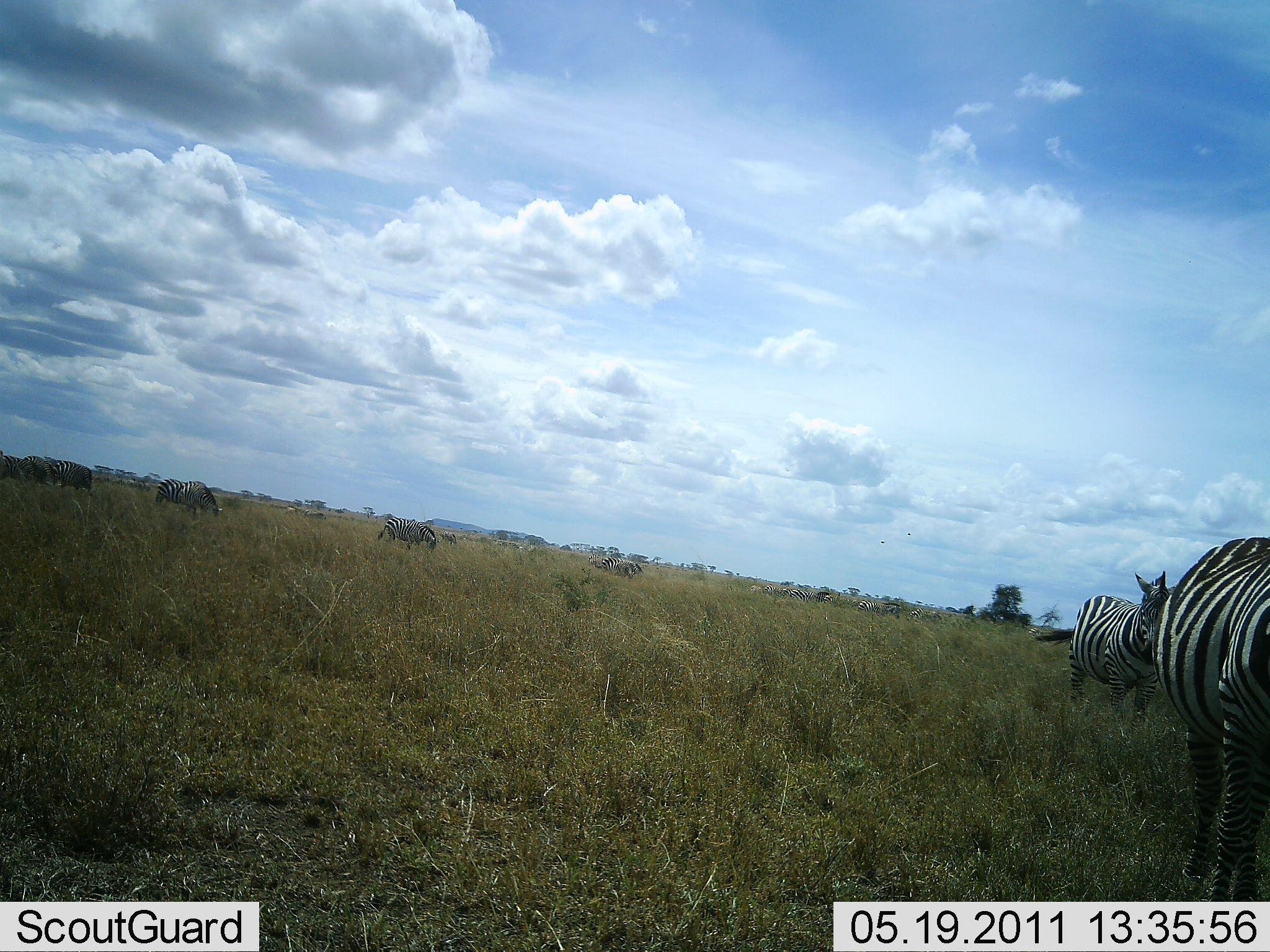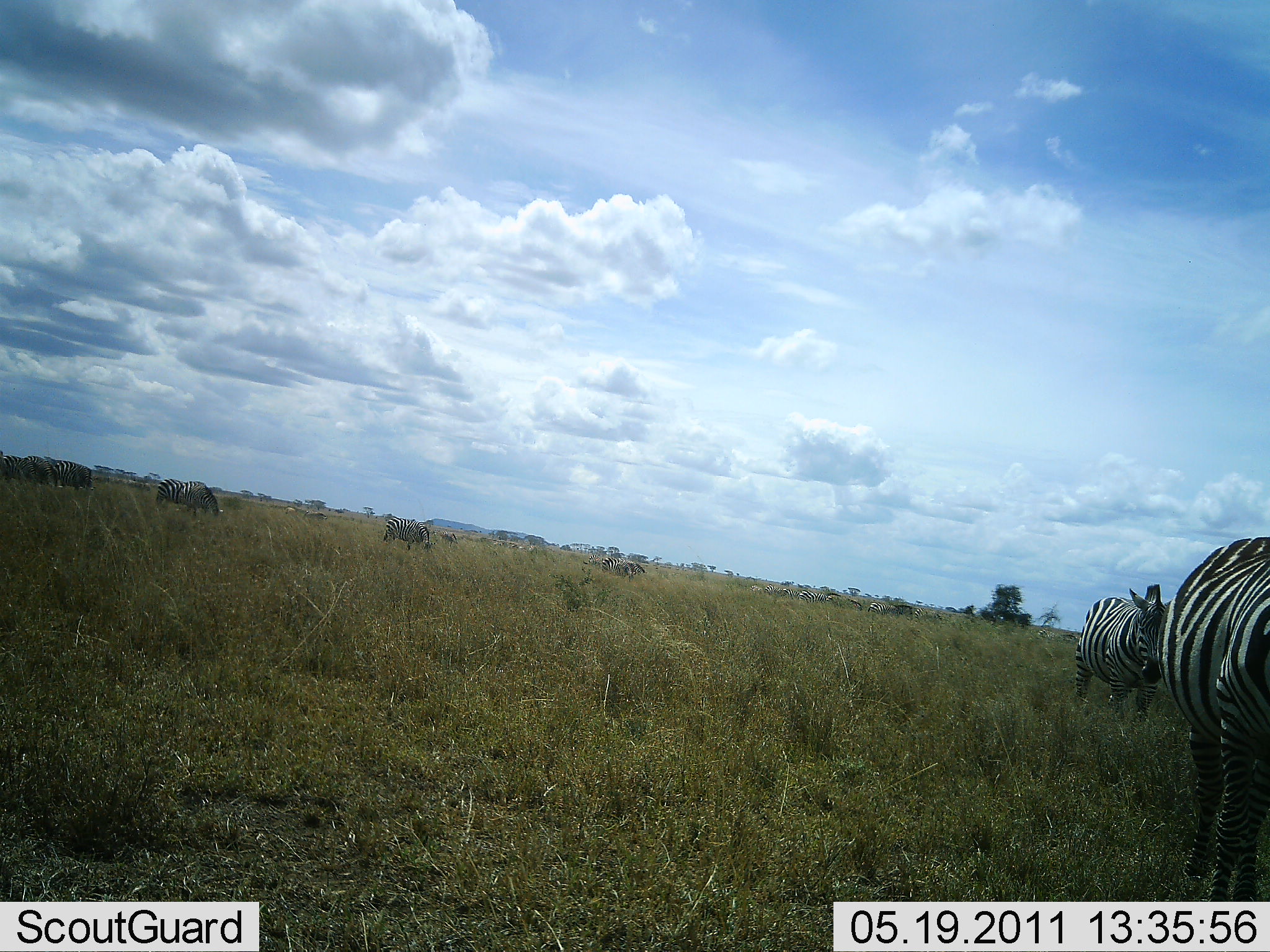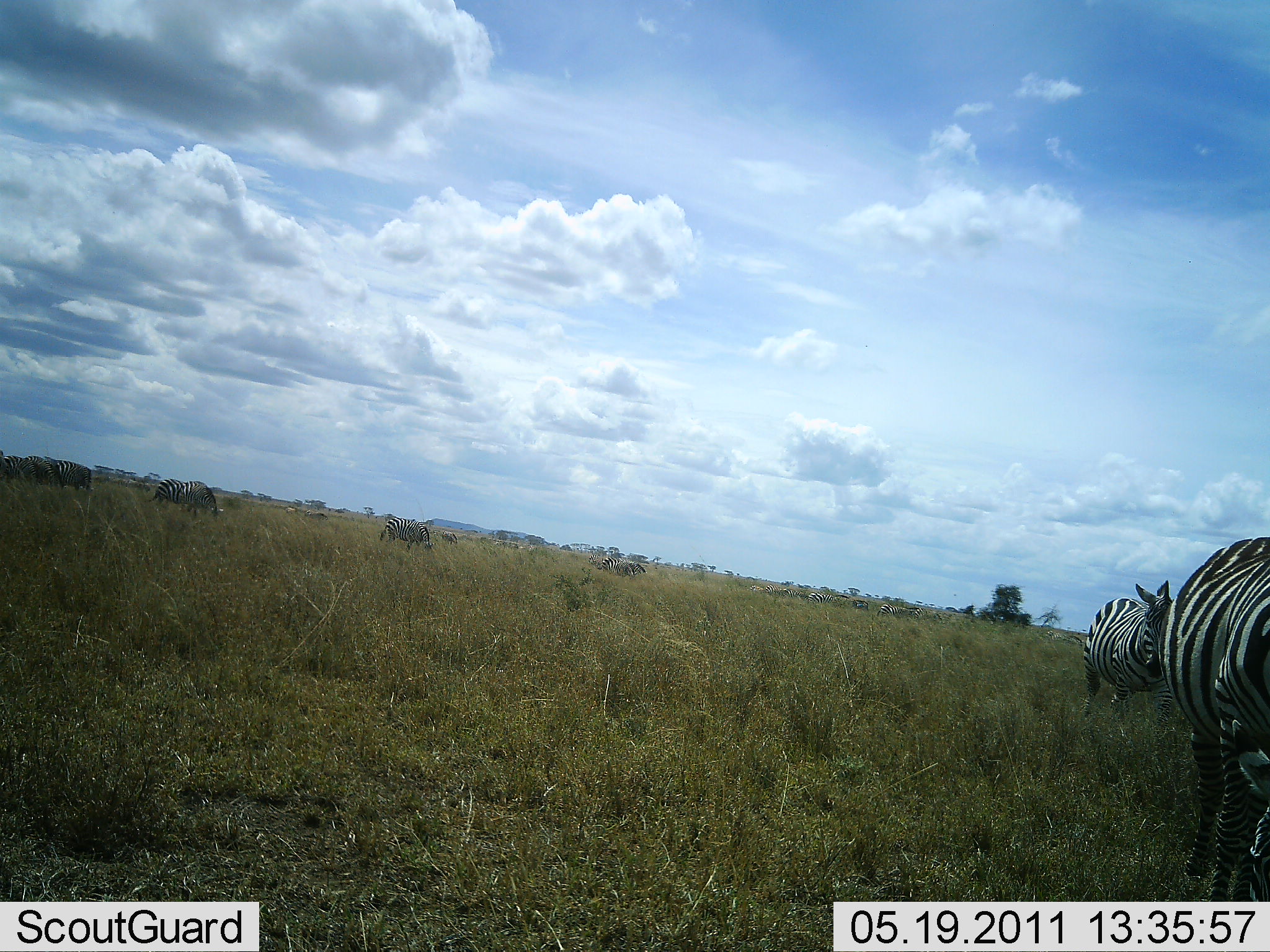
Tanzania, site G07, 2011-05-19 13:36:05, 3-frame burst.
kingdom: Animalia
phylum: Chordata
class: Mammalia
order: Perissodactyla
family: Equidae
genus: Equus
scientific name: Equus quagga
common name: plains zebra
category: zebra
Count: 7.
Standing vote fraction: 62%.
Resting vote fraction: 0%.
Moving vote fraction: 15%.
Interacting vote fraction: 0%.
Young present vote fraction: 0%.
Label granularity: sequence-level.